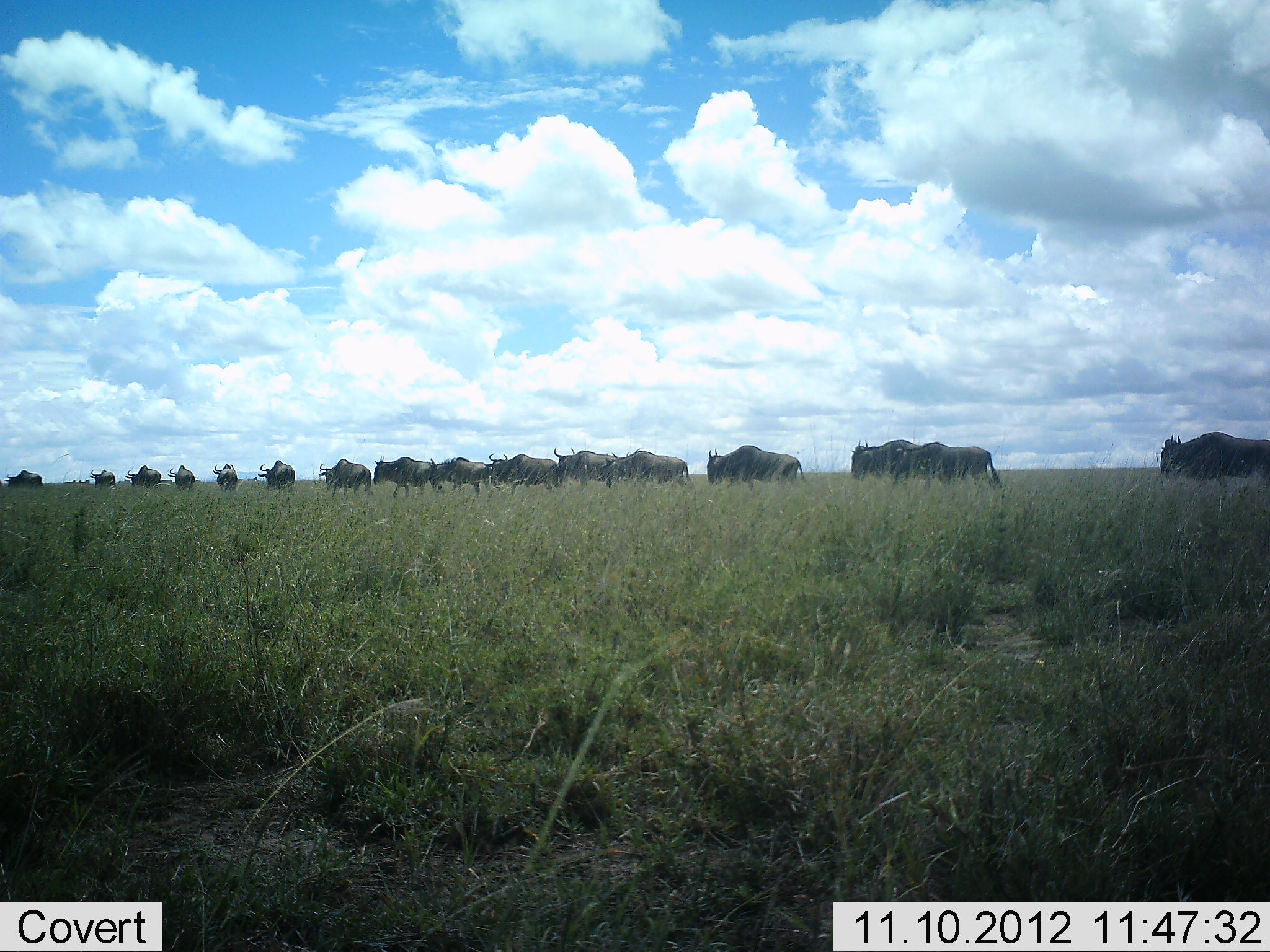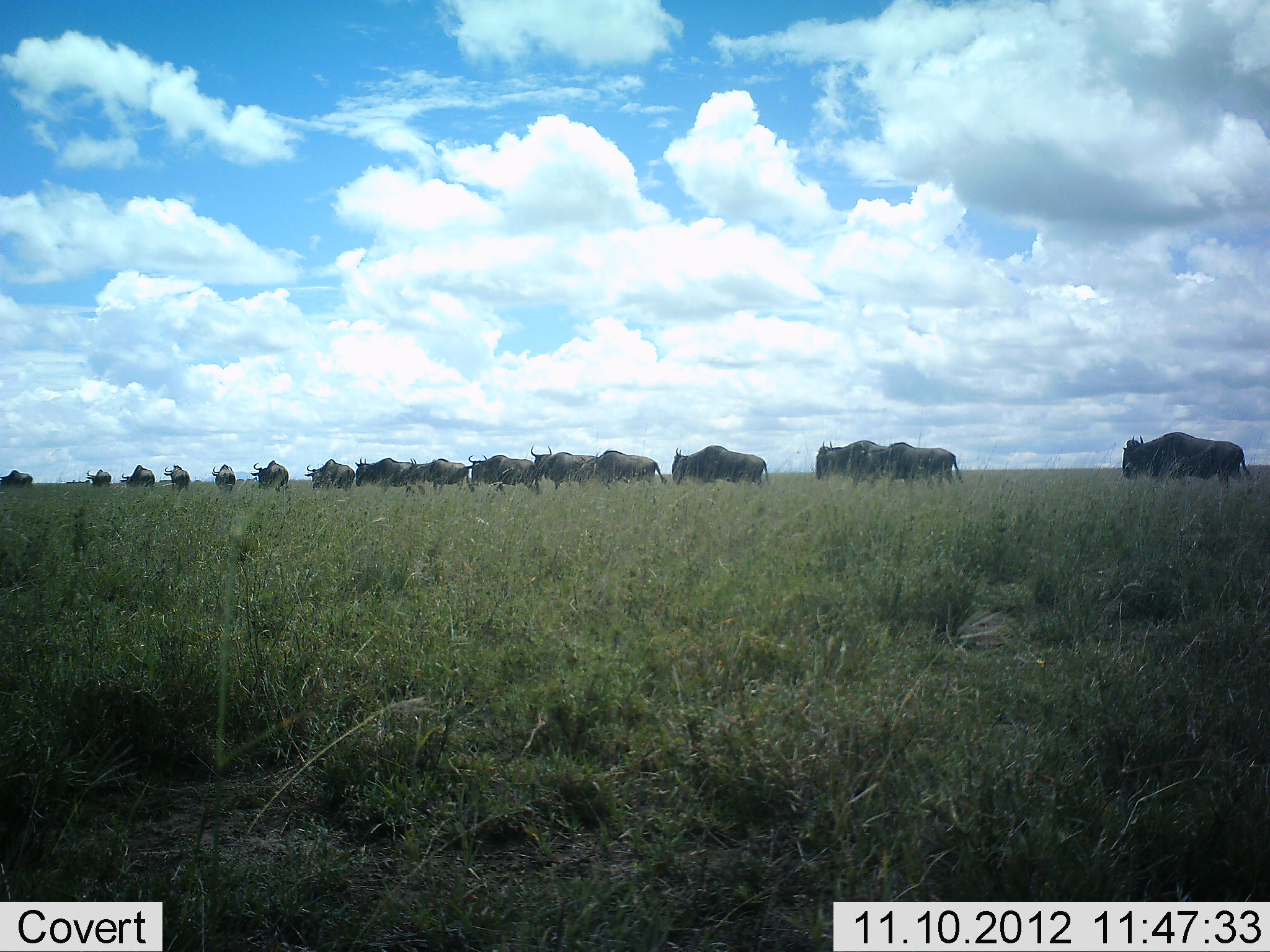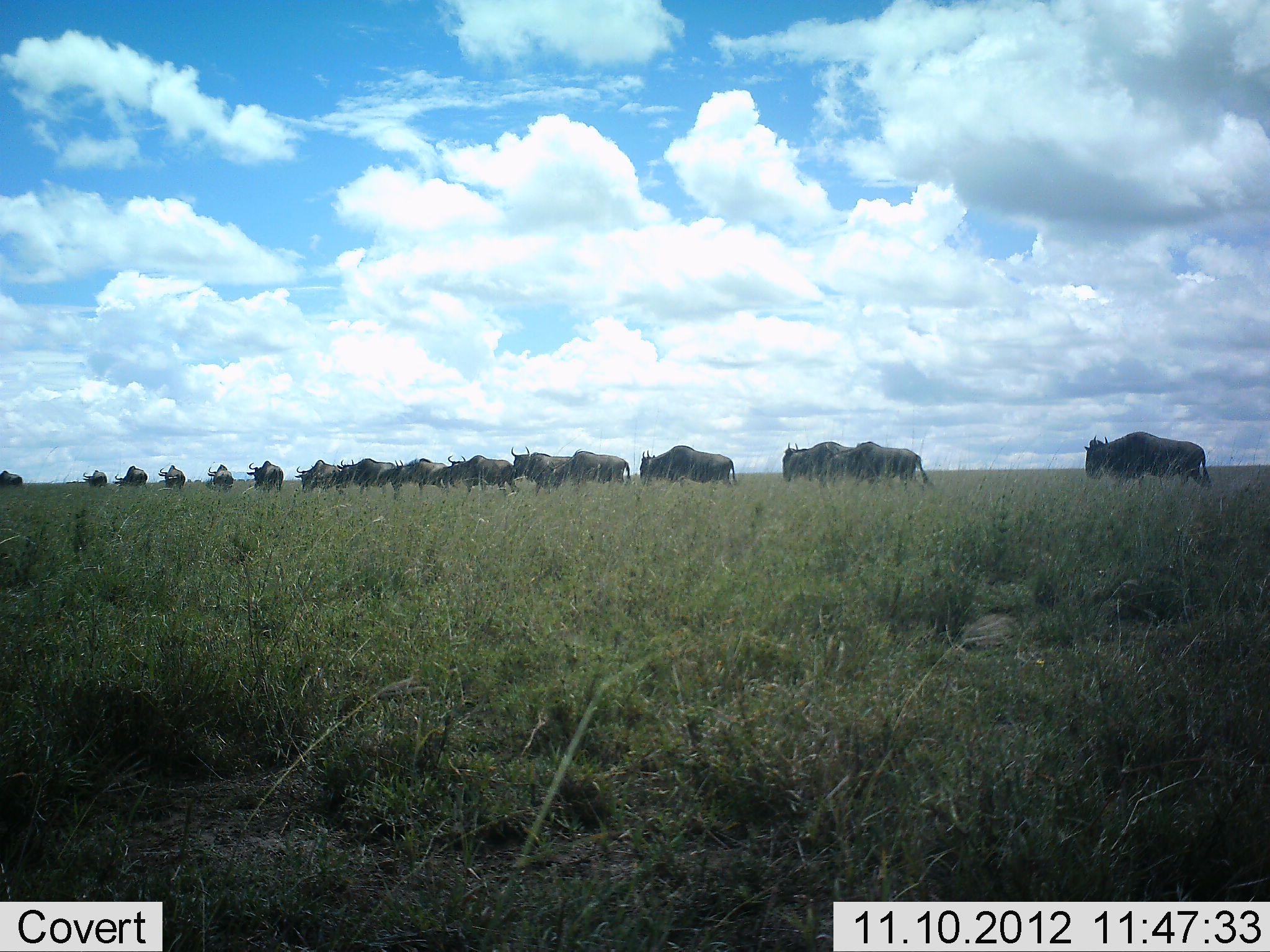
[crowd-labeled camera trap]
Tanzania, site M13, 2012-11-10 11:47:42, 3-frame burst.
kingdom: Animalia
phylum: Chordata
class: Mammalia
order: Artiodactyla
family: Bovidae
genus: Connochaetes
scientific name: Connochaetes taurinus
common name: blue wildebeest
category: wildebeest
Wildebeest (blue wildebeest) (Connochaetes taurinus), count 11-50. Behavior (volunteer vote fractions): standing 10%, resting 0%, moving 100%, interacting 0%. Young present (vote fraction): 0%. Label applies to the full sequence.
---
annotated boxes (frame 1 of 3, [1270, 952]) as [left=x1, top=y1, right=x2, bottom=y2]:
animal: [left=1159, top=431, right=1270, bottom=489]; [left=706, top=444, right=805, bottom=492]; [left=911, top=441, right=1001, bottom=486]; [left=850, top=439, right=927, bottom=486]; [left=604, top=449, right=690, bottom=488]; [left=488, top=452, right=562, bottom=496]; [left=554, top=446, right=624, bottom=489]; [left=373, top=454, right=434, bottom=500]; [left=428, top=457, right=491, bottom=495]; [left=317, top=458, right=372, bottom=498]; [left=257, top=459, right=296, bottom=493]; [left=125, top=464, right=162, bottom=489]; [left=212, top=462, right=238, bottom=493]; [left=168, top=465, right=196, bottom=491]; [left=4, top=469, right=43, bottom=487]; [left=90, top=468, right=115, bottom=489]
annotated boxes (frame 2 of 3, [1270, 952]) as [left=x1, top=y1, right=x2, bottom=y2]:
animal: [left=1122, top=431, right=1253, bottom=493]; [left=858, top=443, right=964, bottom=489]; [left=672, top=445, right=769, bottom=491]; [left=574, top=448, right=668, bottom=491]; [left=815, top=440, right=889, bottom=489]; [left=463, top=453, right=540, bottom=496]; [left=530, top=445, right=600, bottom=491]; [left=400, top=458, right=475, bottom=495]; [left=354, top=457, right=412, bottom=495]; [left=304, top=459, right=356, bottom=492]; [left=250, top=460, right=290, bottom=493]; [left=120, top=464, right=156, bottom=490]; [left=164, top=464, right=191, bottom=494]; [left=211, top=464, right=236, bottom=493]; [left=0, top=470, right=33, bottom=489]; [left=85, top=468, right=112, bottom=487]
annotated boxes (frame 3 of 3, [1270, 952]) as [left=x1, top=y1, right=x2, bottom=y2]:
animal: [left=1084, top=430, right=1212, bottom=491]; [left=822, top=442, right=936, bottom=493]; [left=639, top=445, right=739, bottom=489]; [left=545, top=449, right=632, bottom=492]; [left=782, top=441, right=857, bottom=488]; [left=510, top=445, right=574, bottom=498]; [left=447, top=454, right=520, bottom=500]; [left=335, top=458, right=397, bottom=497]; [left=390, top=457, right=449, bottom=497]; [left=294, top=458, right=342, bottom=494]; [left=246, top=460, right=284, bottom=498]; [left=207, top=463, right=234, bottom=494]; [left=112, top=465, right=148, bottom=488]; [left=157, top=464, right=186, bottom=491]; [left=82, top=469, right=108, bottom=488]; [left=0, top=470, right=24, bottom=489]